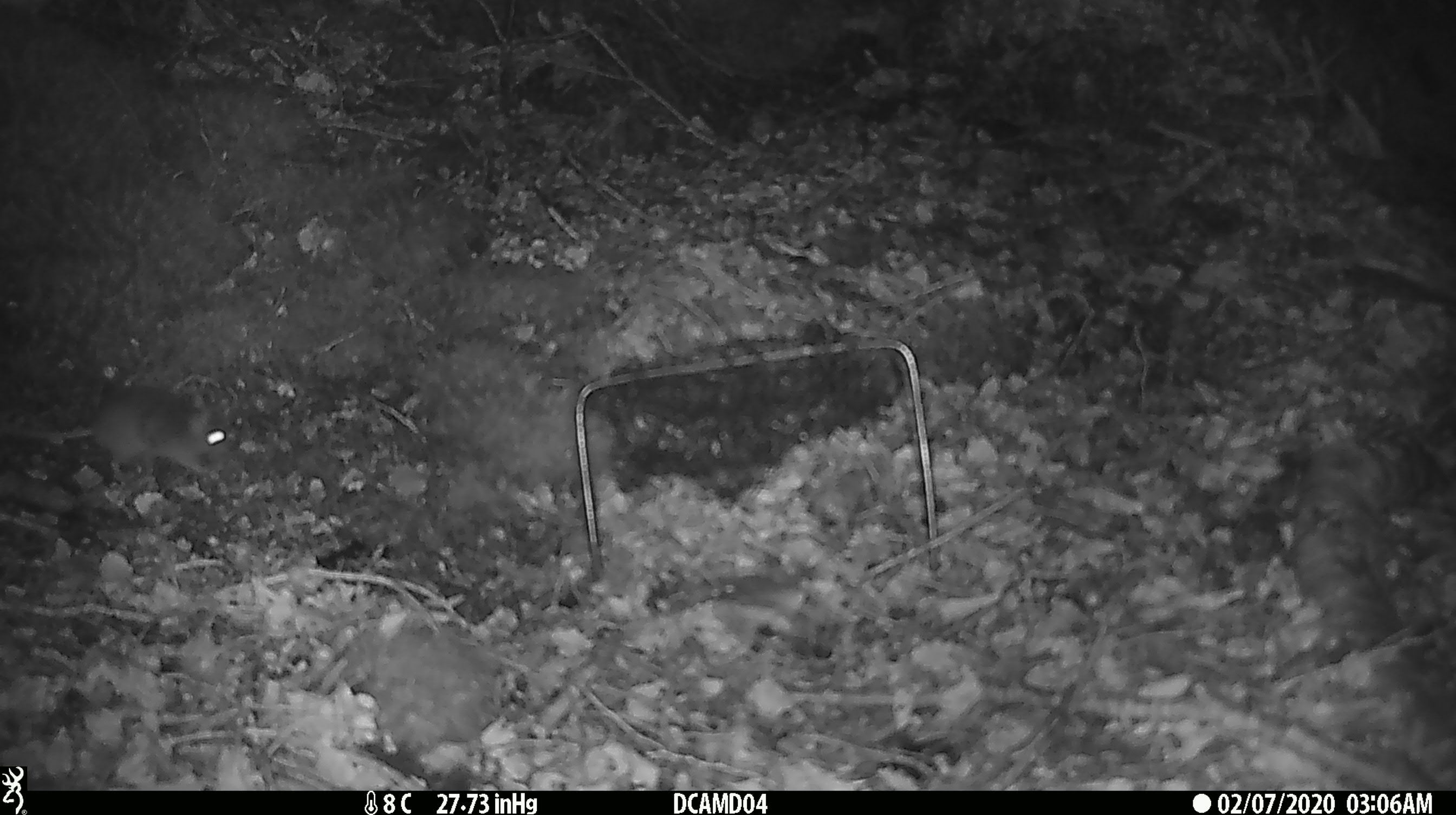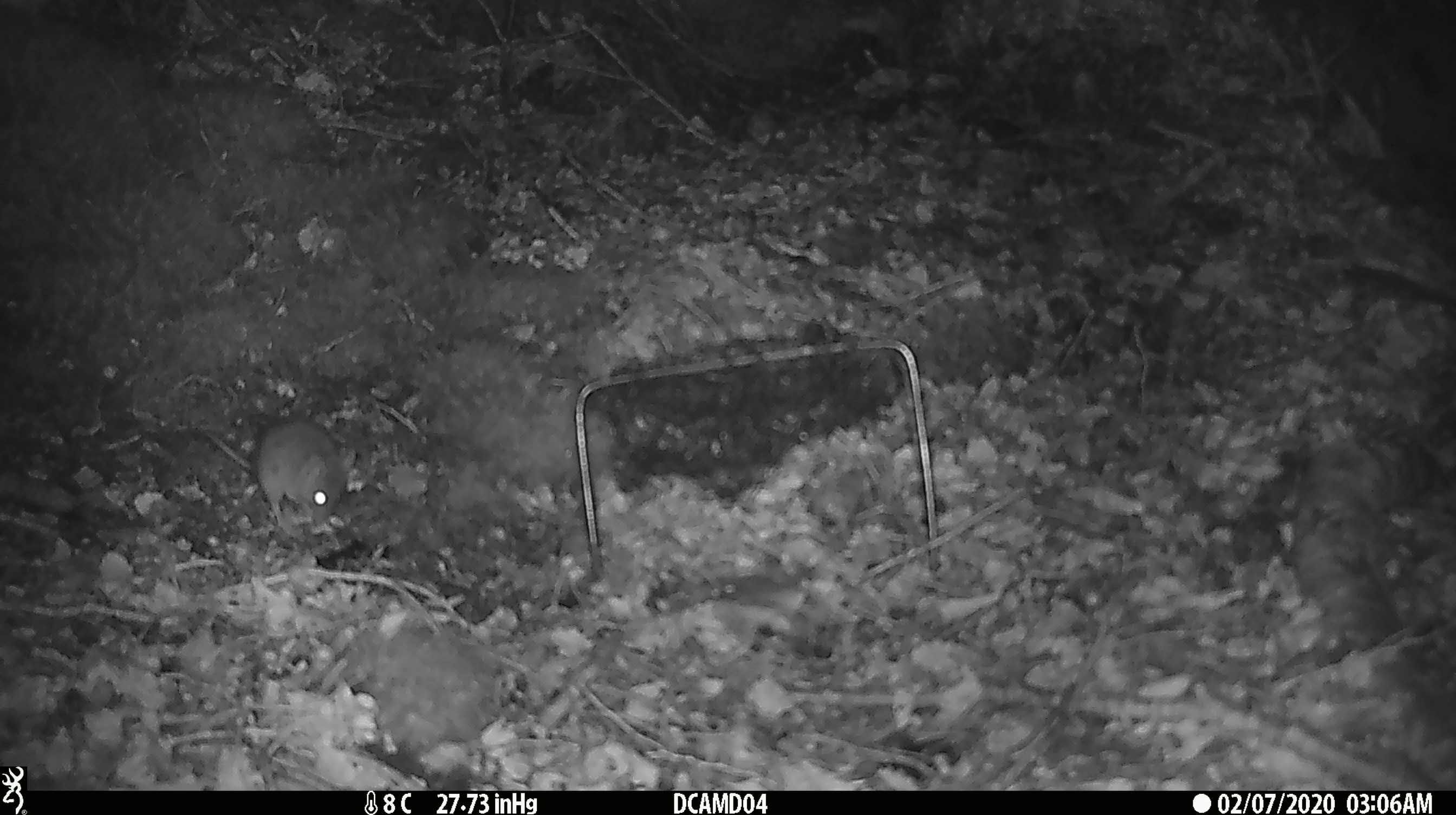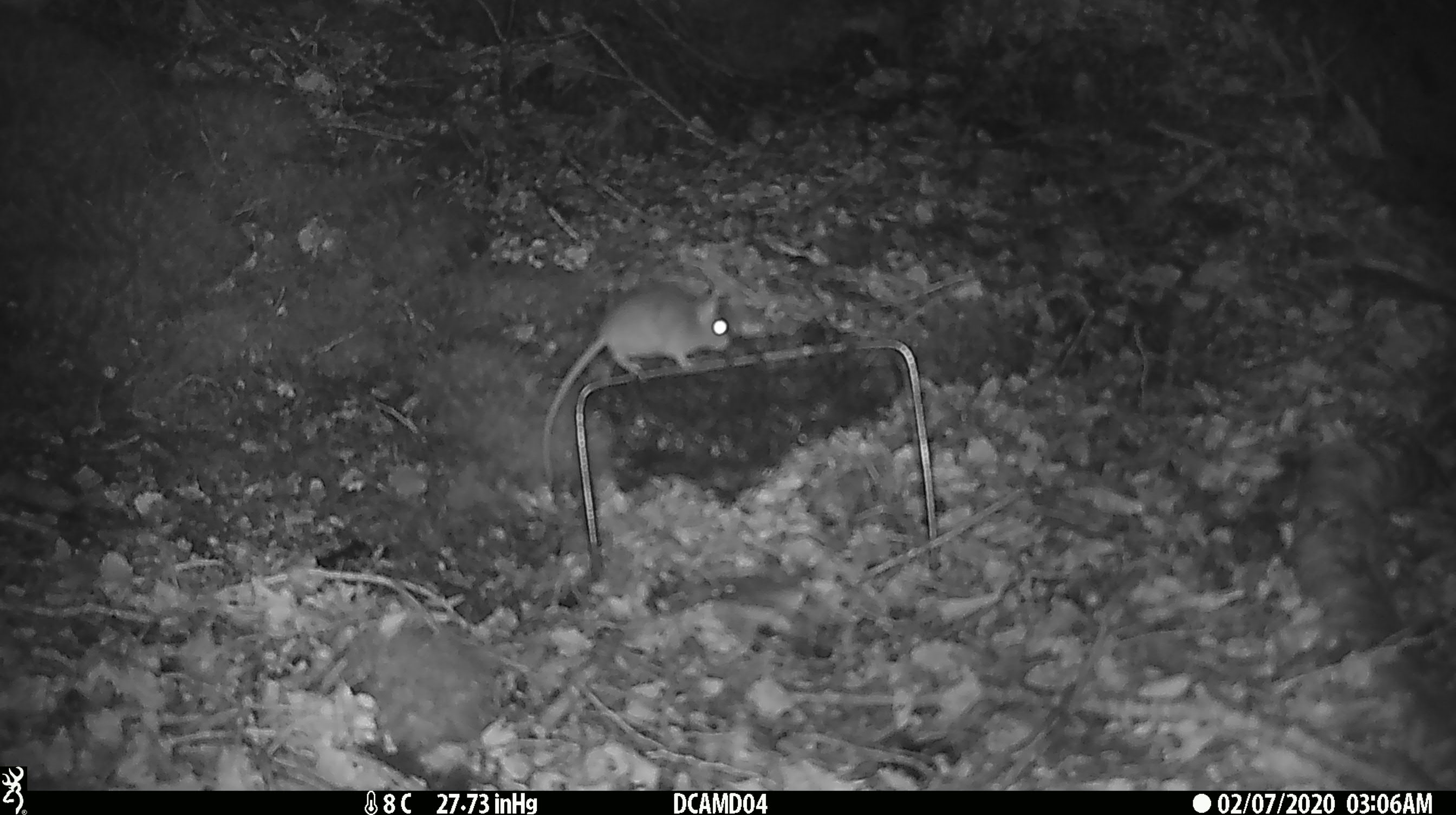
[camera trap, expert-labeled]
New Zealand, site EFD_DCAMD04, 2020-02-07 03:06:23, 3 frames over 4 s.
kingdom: Animalia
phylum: Chordata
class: Mammalia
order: Rodentia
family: Muridae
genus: Mus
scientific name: Mus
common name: mouse